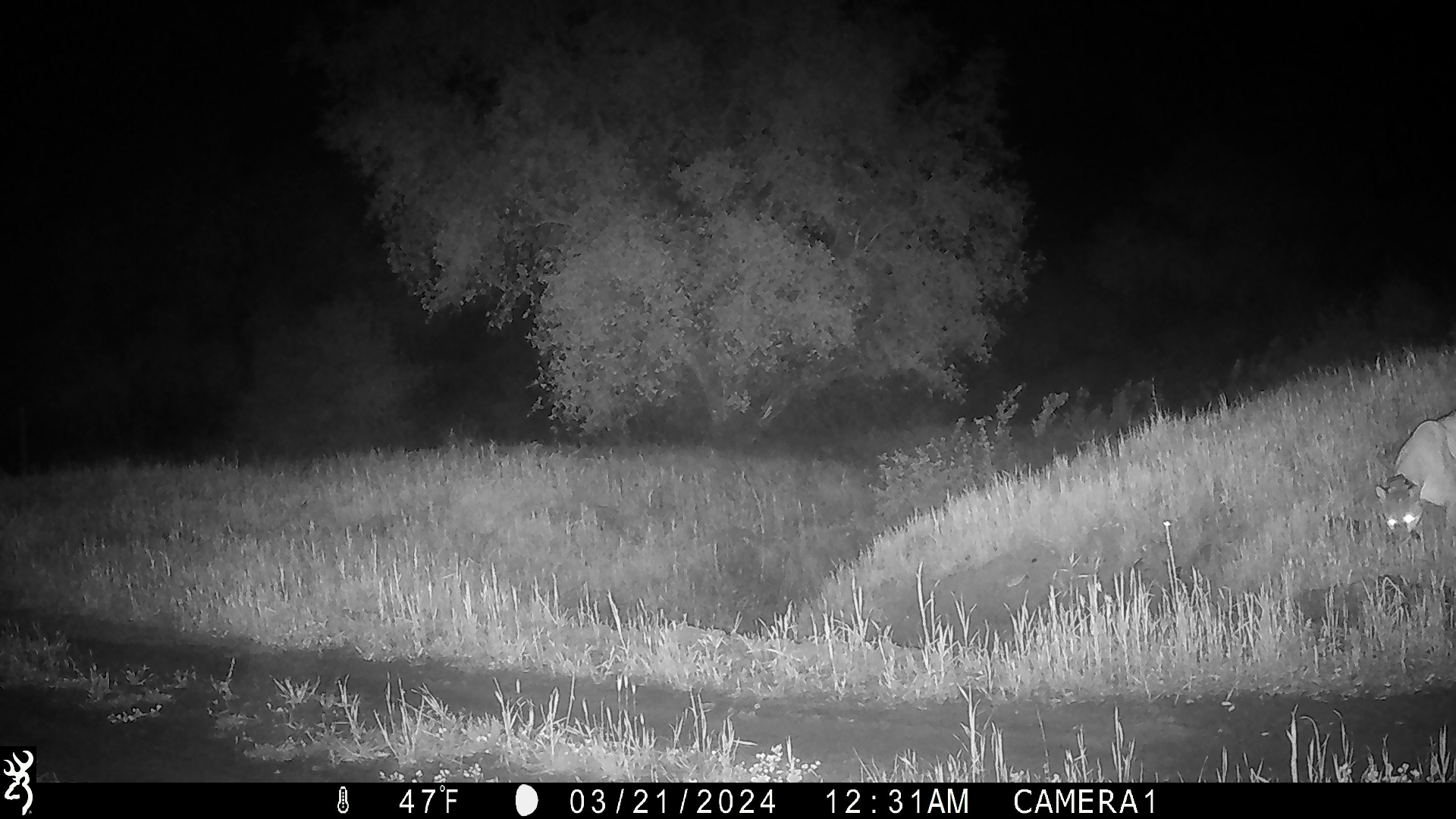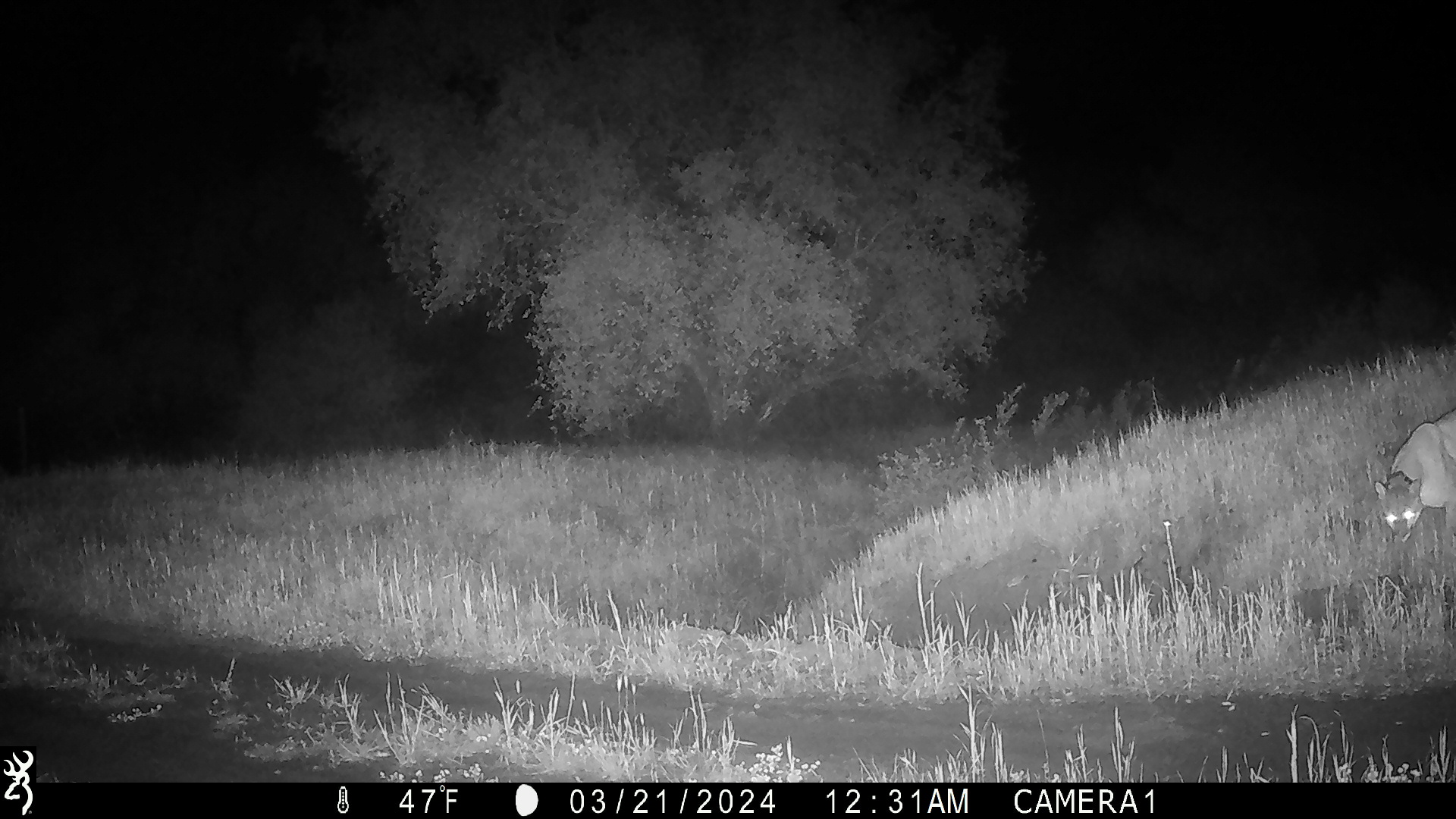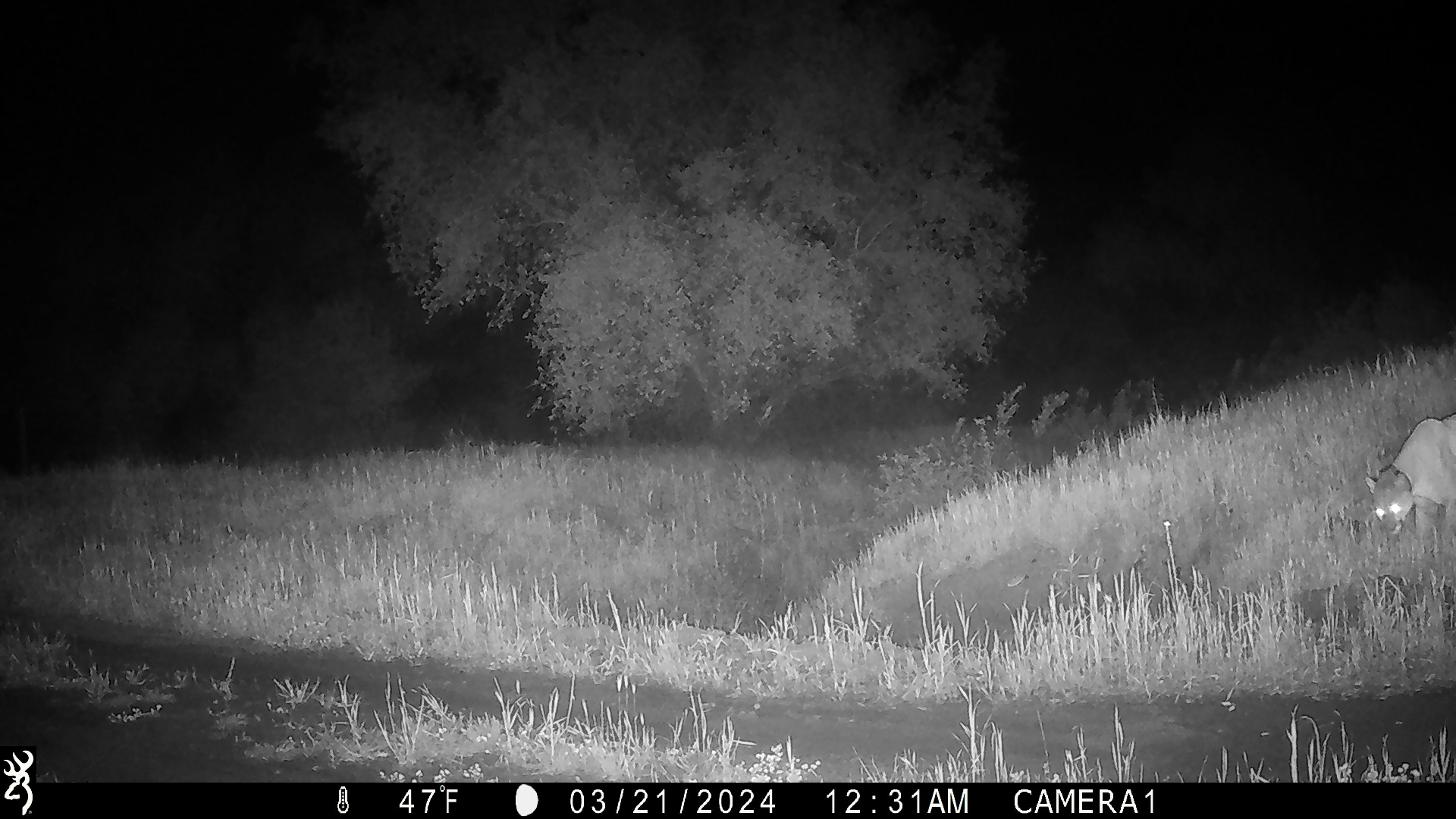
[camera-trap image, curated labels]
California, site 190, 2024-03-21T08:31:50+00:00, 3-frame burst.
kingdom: Animalia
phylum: Chordata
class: Mammalia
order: Carnivora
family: Felidae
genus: Puma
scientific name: Puma concolor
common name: puma